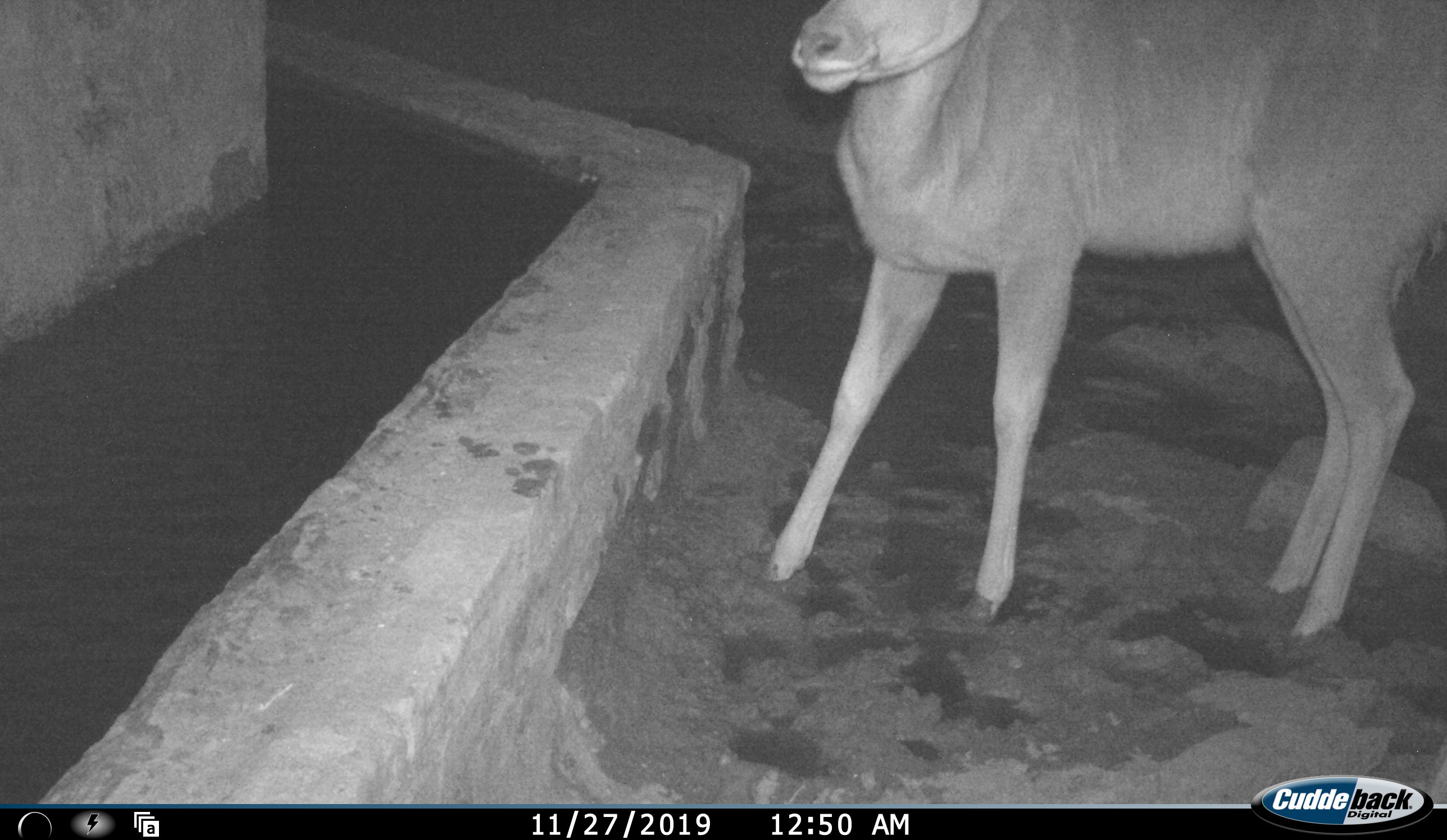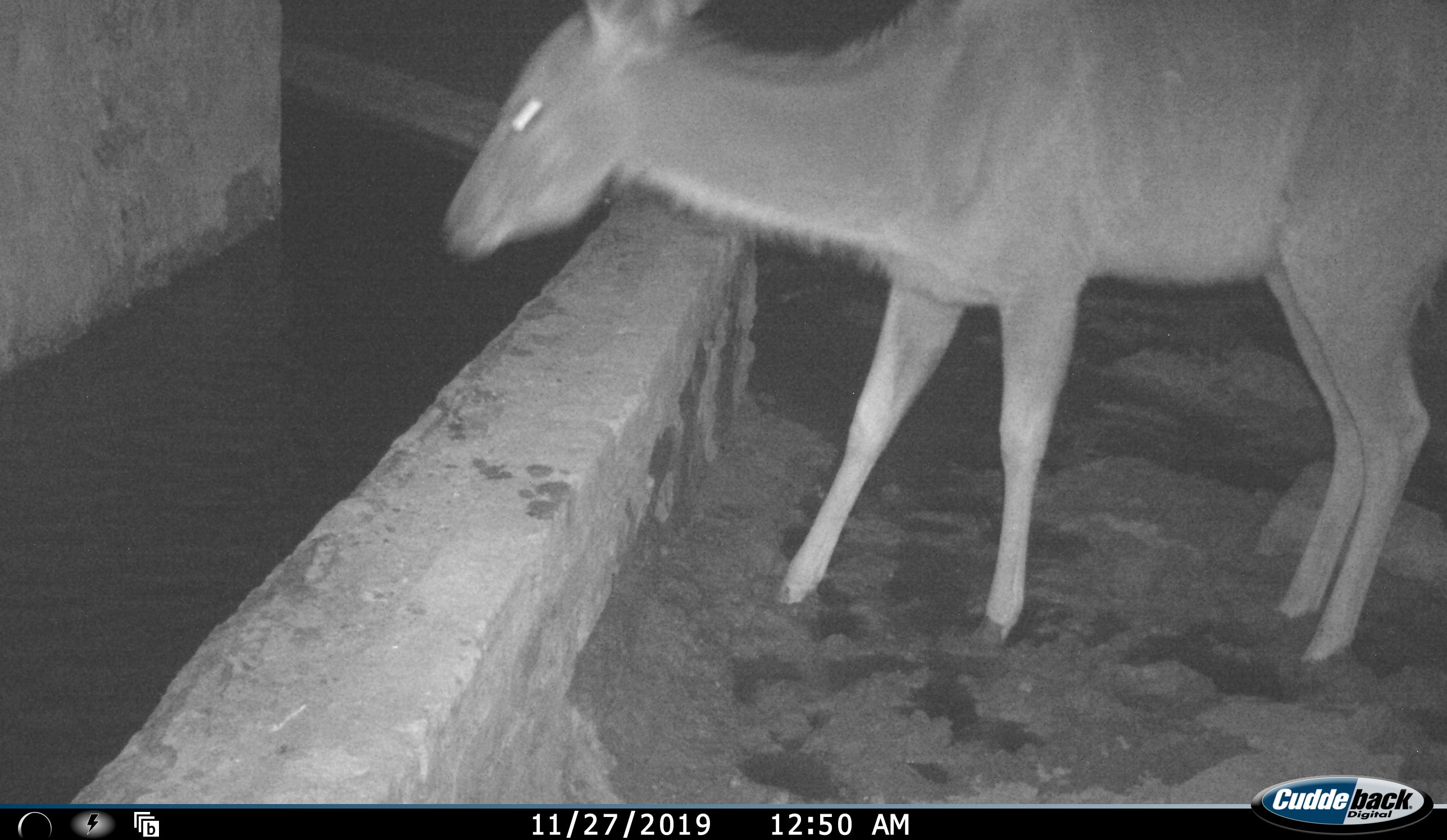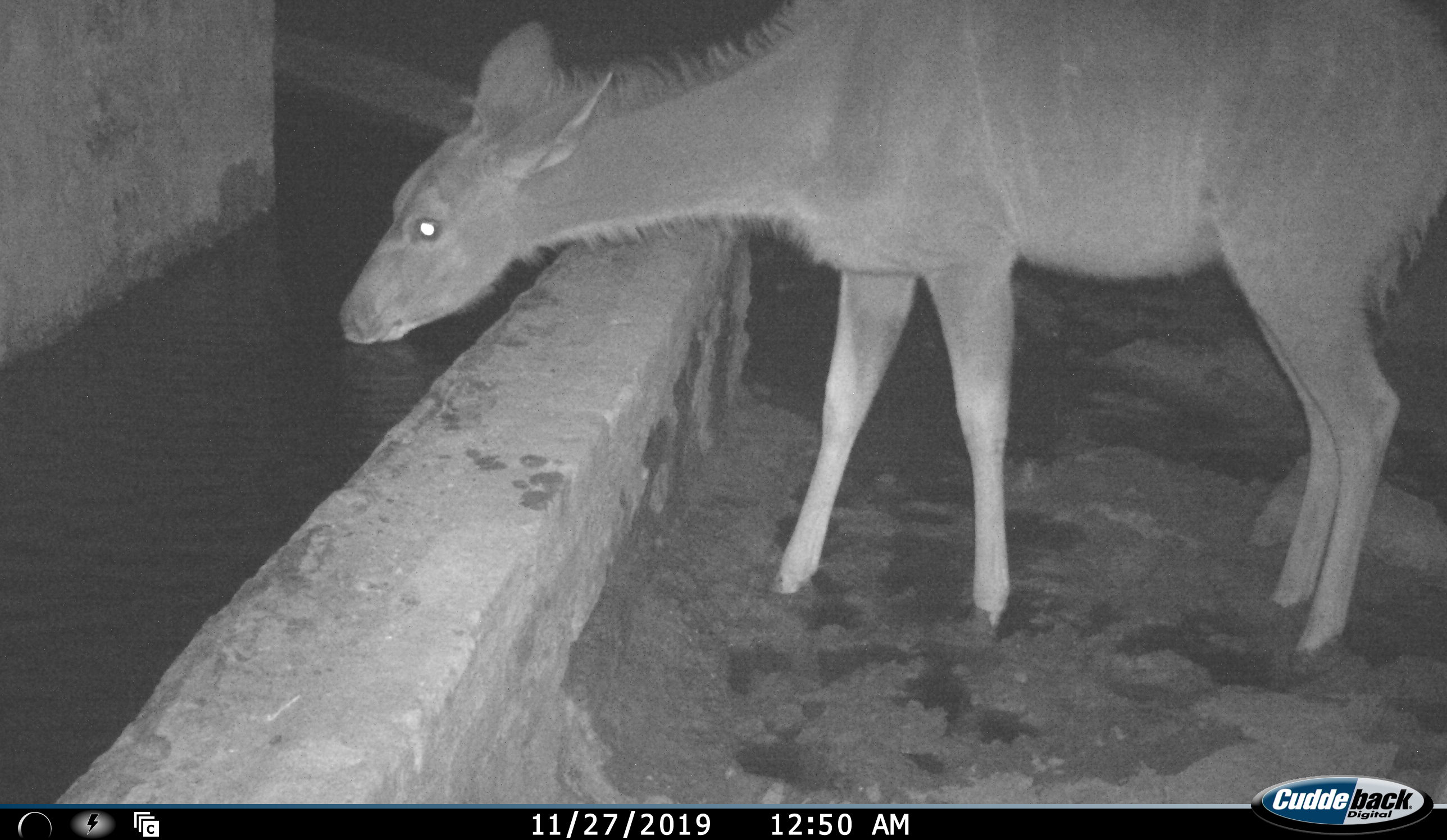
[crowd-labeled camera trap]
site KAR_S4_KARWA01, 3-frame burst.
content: unidentified animal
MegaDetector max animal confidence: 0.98